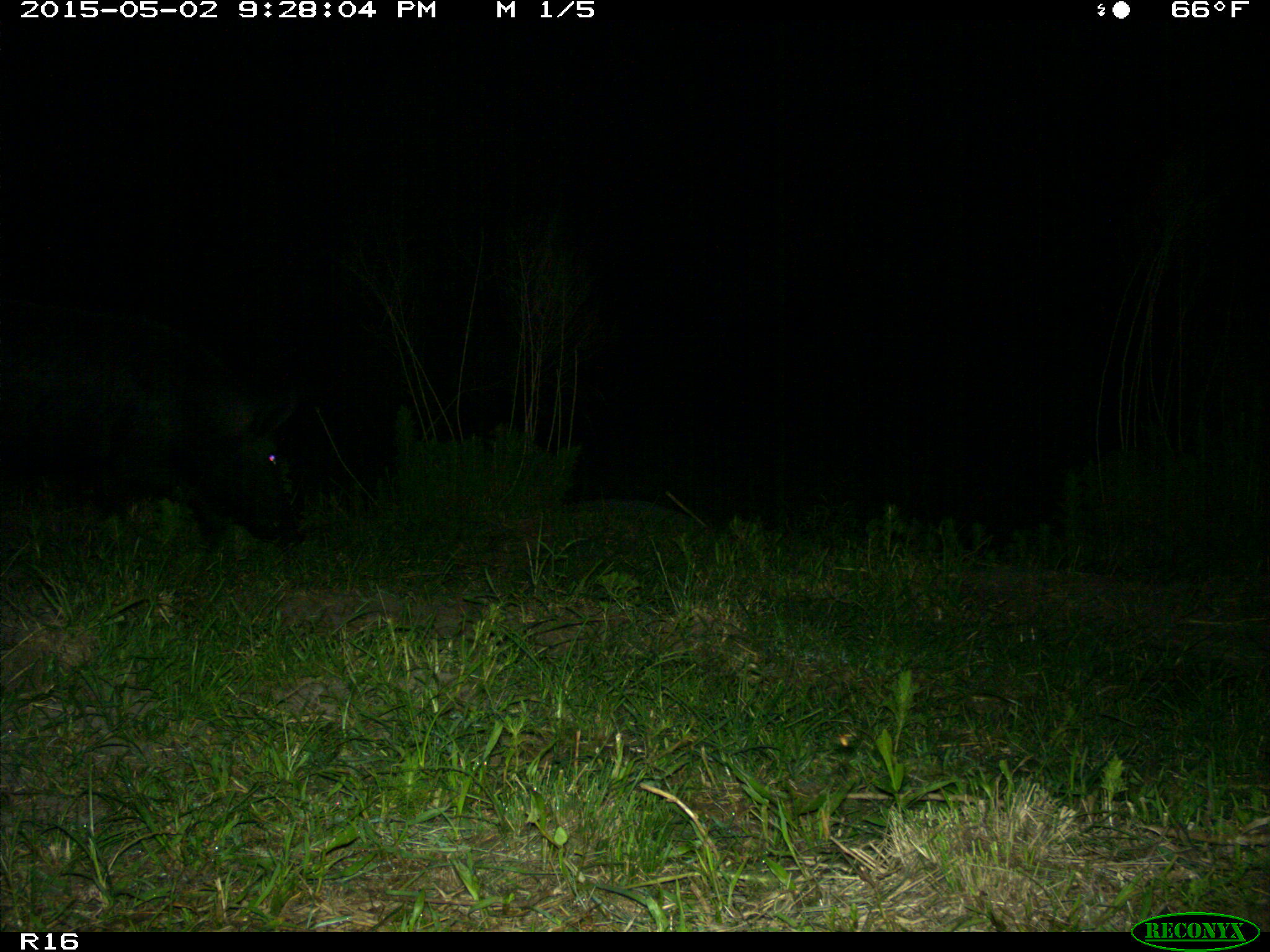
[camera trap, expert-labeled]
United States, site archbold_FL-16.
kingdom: Animalia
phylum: Chordata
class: Mammalia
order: Artiodactyla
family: Suidae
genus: Sus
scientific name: Sus scrofa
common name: wild boar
Sus scrofa (wild boar).